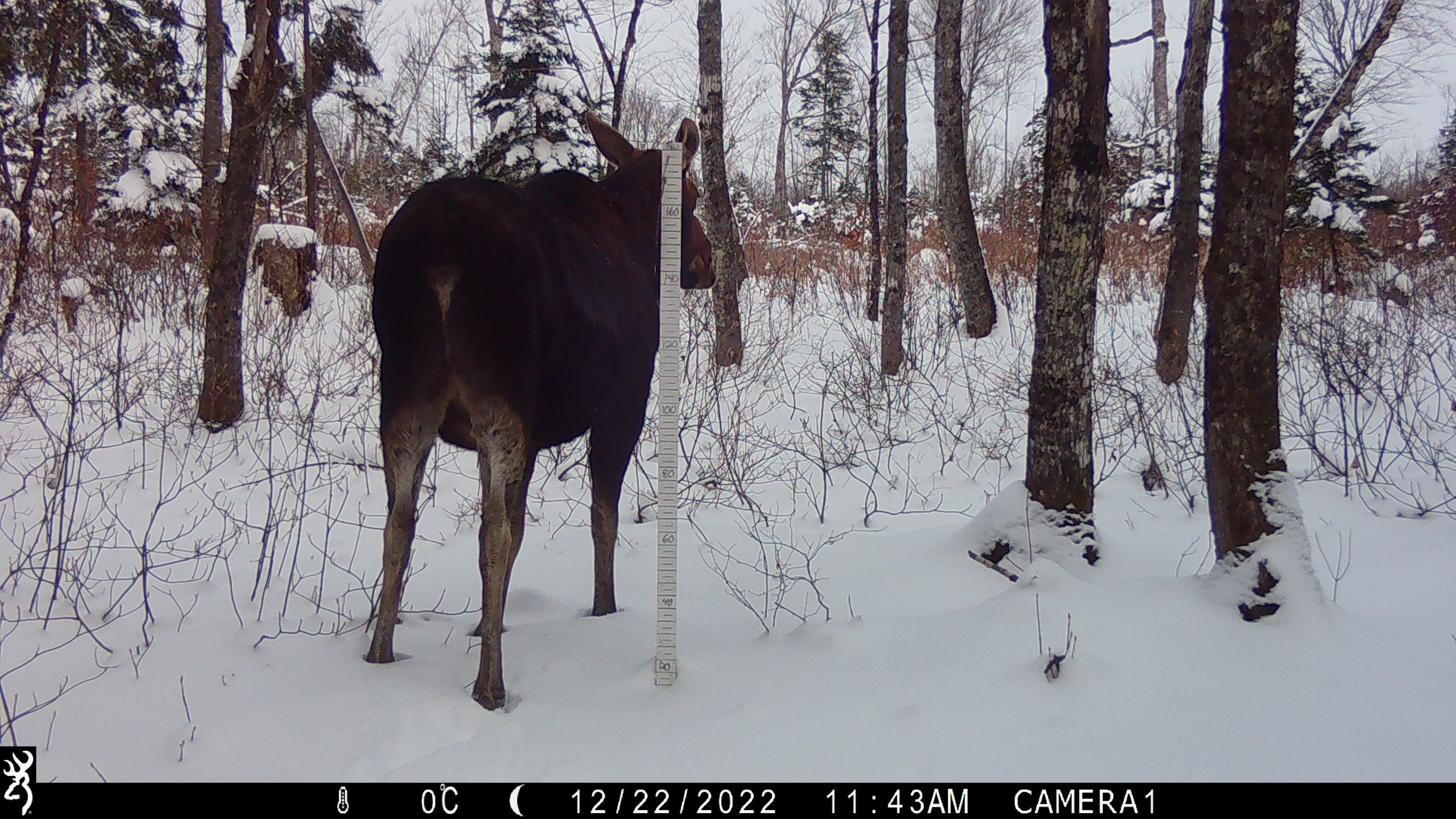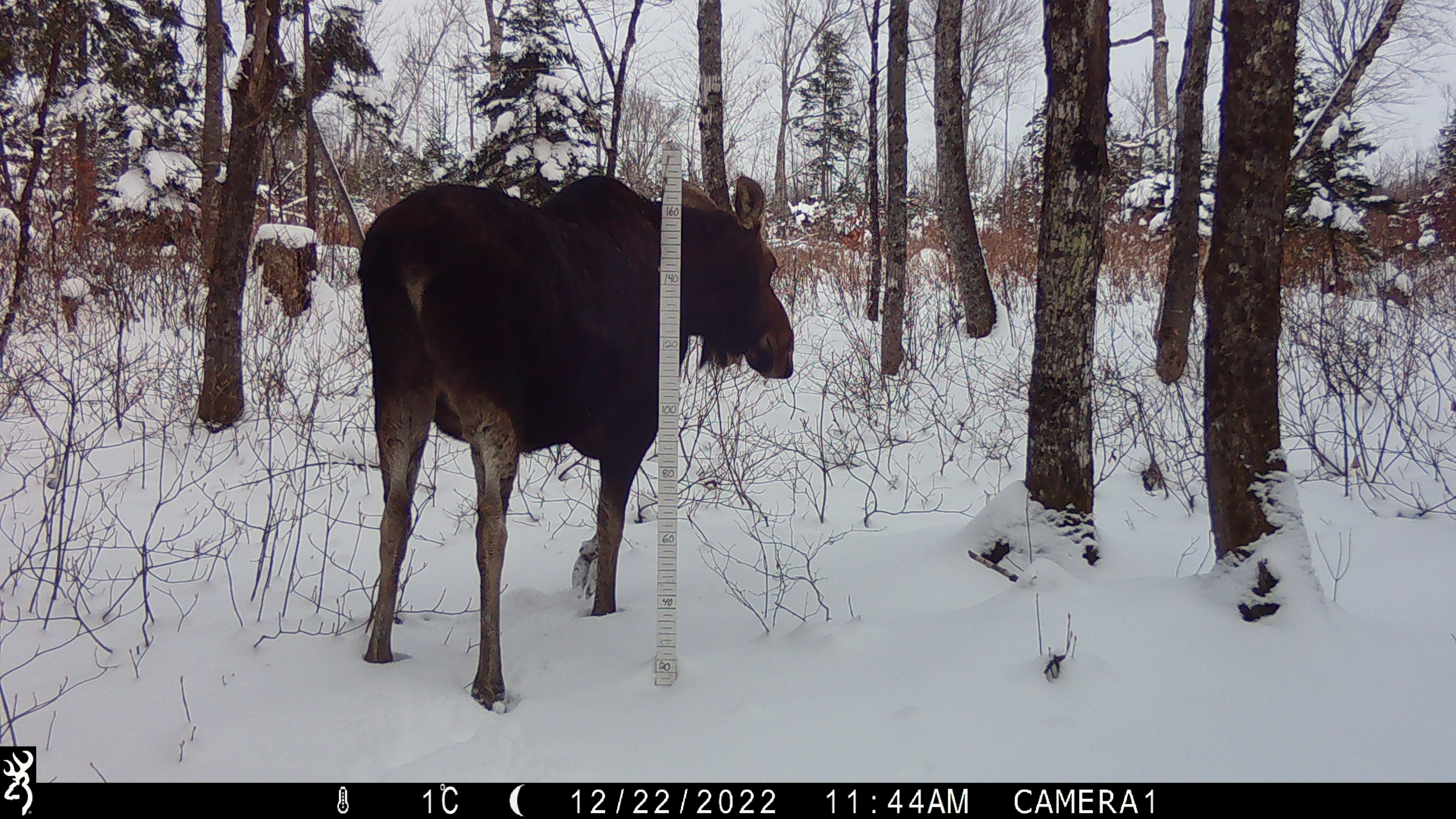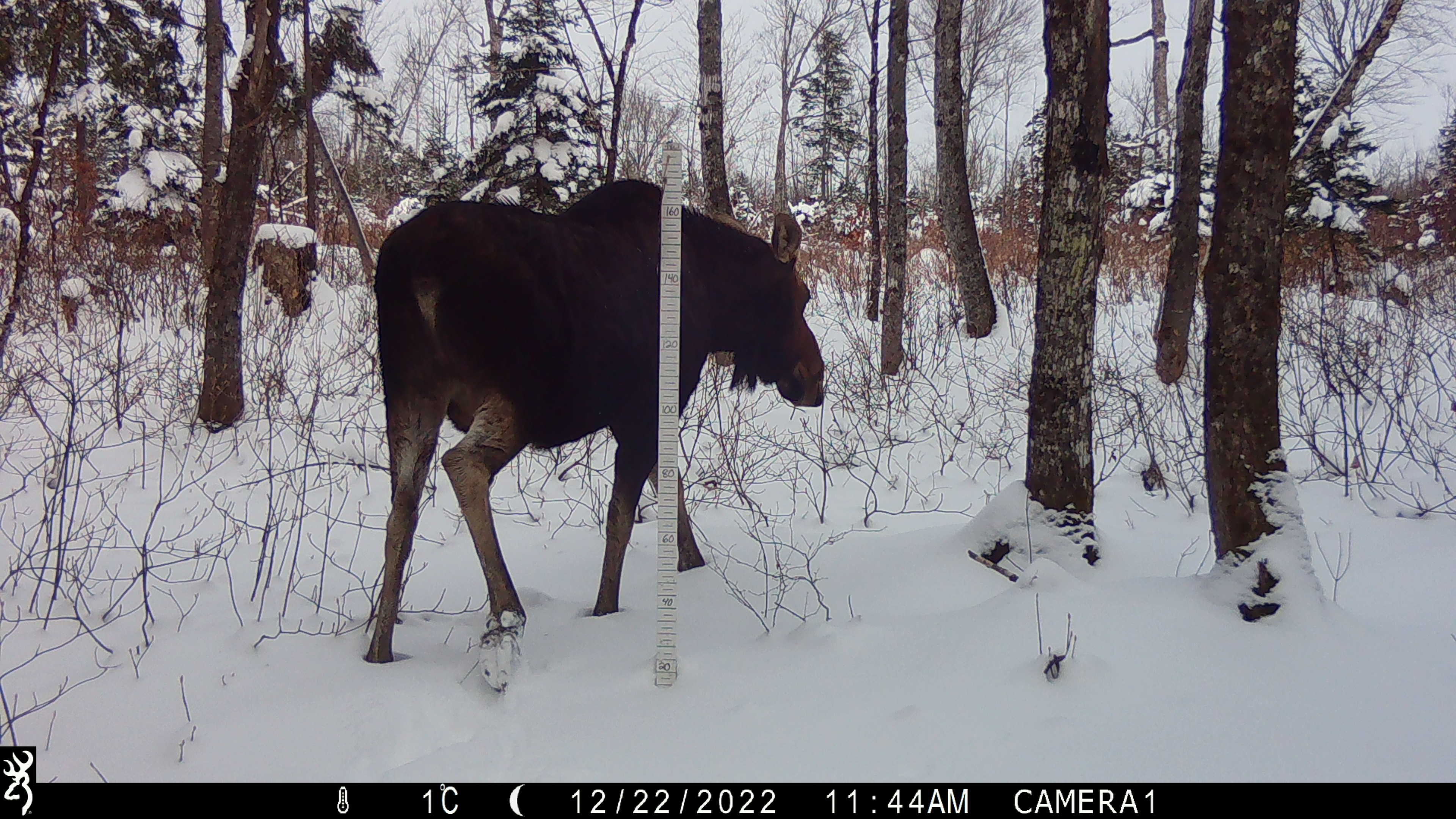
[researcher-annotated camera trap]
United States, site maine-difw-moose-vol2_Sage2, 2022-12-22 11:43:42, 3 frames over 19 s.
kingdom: Animalia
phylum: Chordata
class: Mammalia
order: Artiodactyla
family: Cervidae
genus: Alces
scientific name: Alces alces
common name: moose